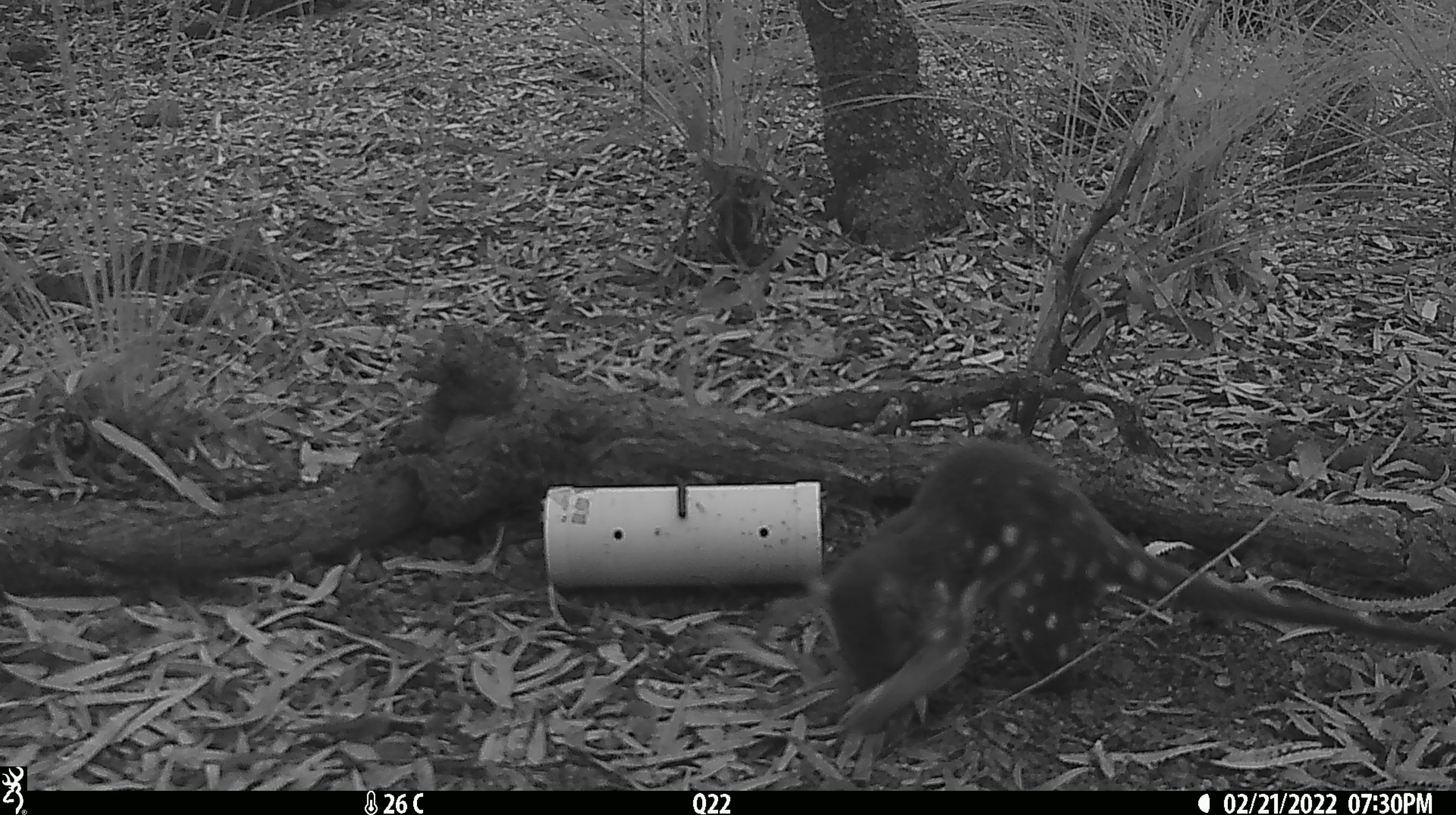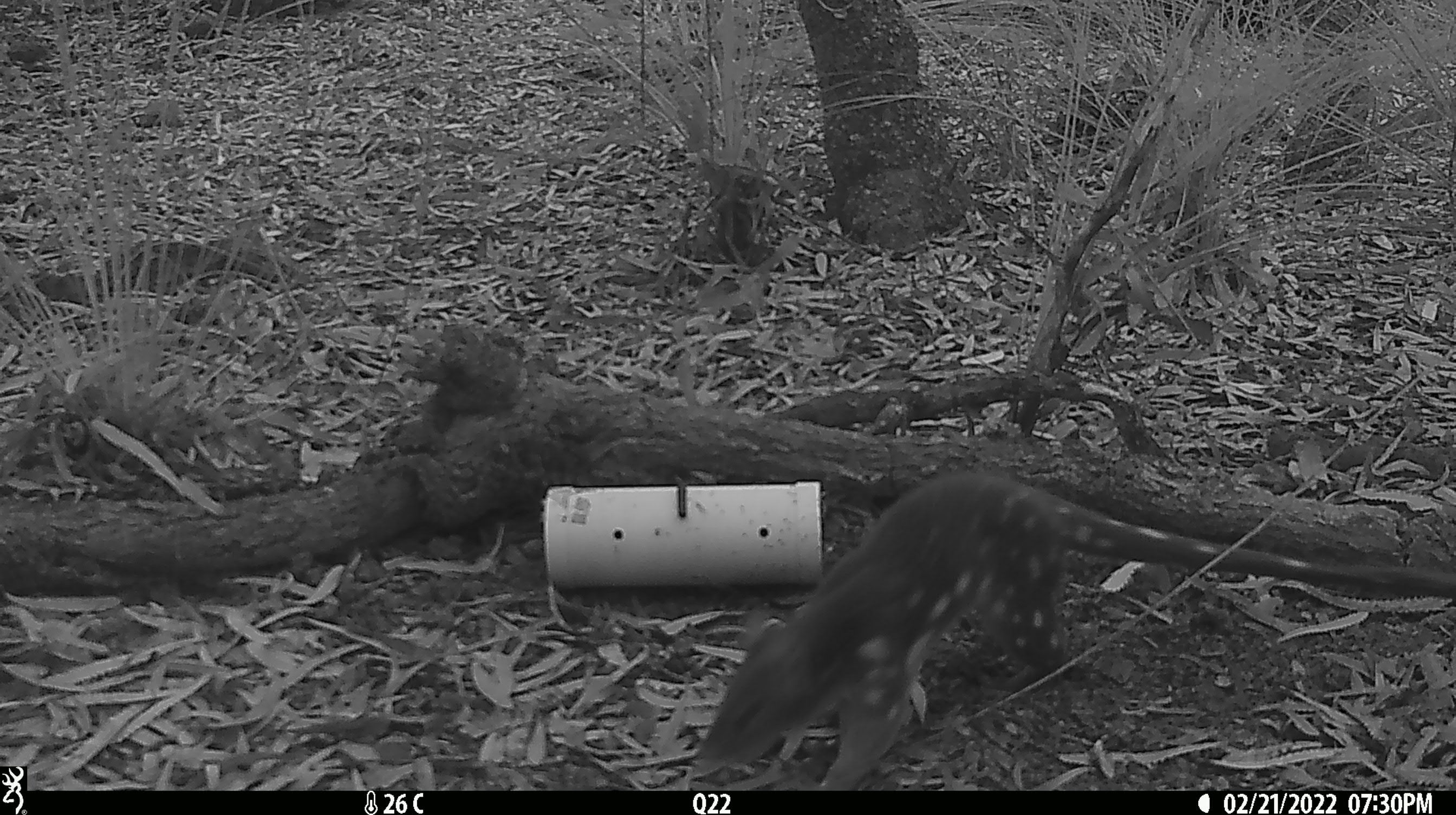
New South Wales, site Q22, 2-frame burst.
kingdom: Animalia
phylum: Chordata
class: Mammalia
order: Dasyuromorphia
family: Dasyuridae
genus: Dasyurus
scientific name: Dasyurus maculatus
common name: spotted-tailed quoll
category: quoll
Quoll (spotted-tailed quoll) (Dasyurus maculatus).